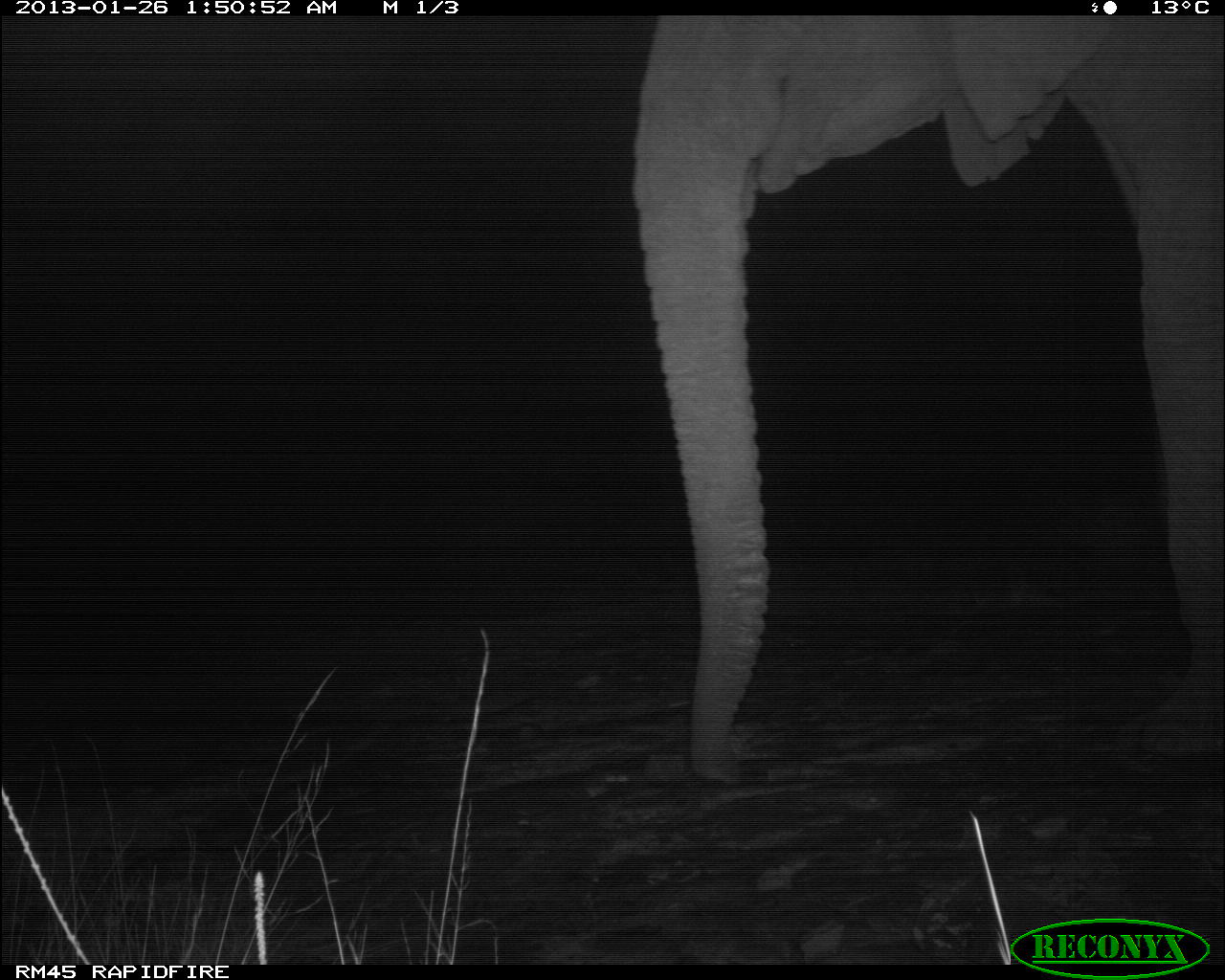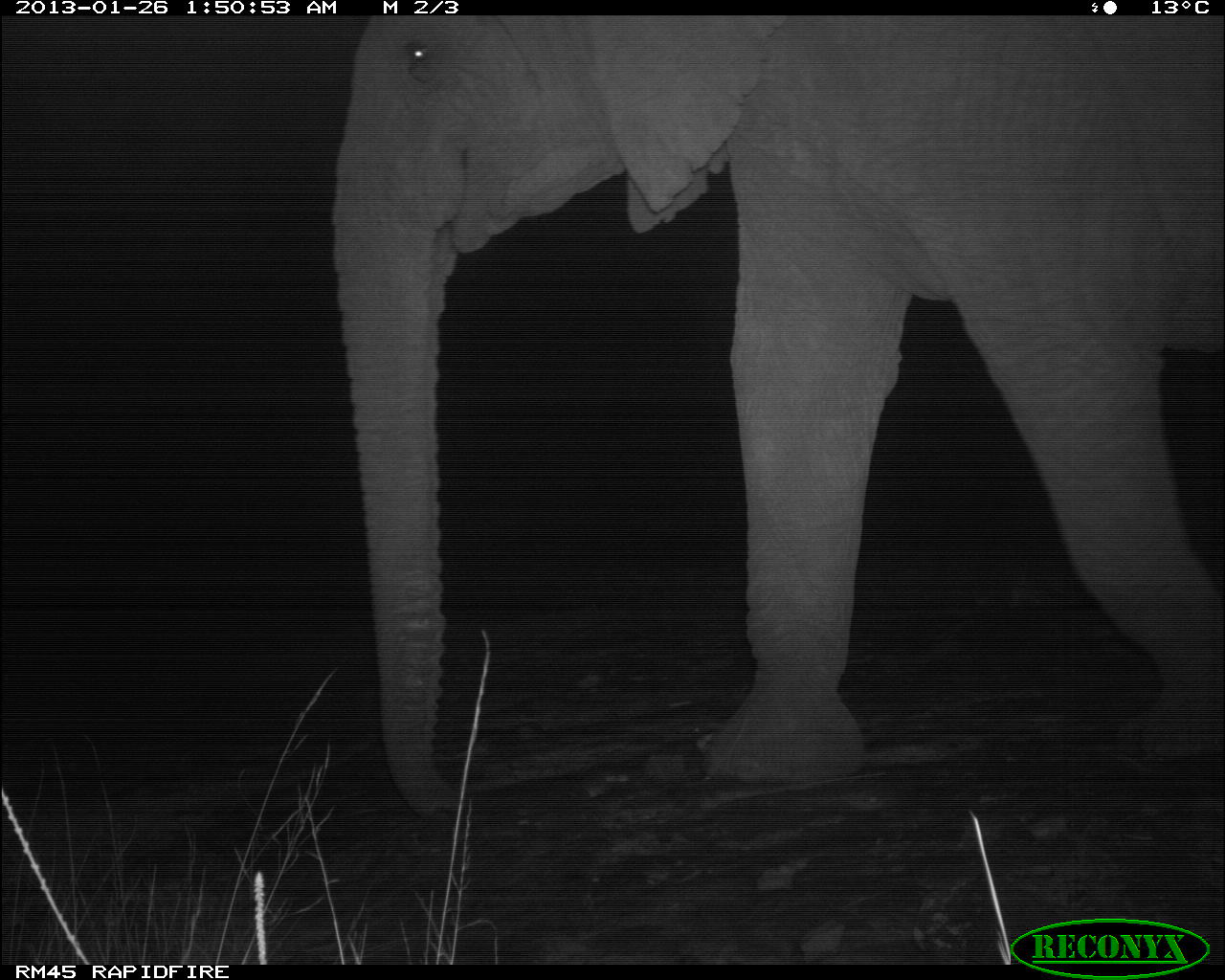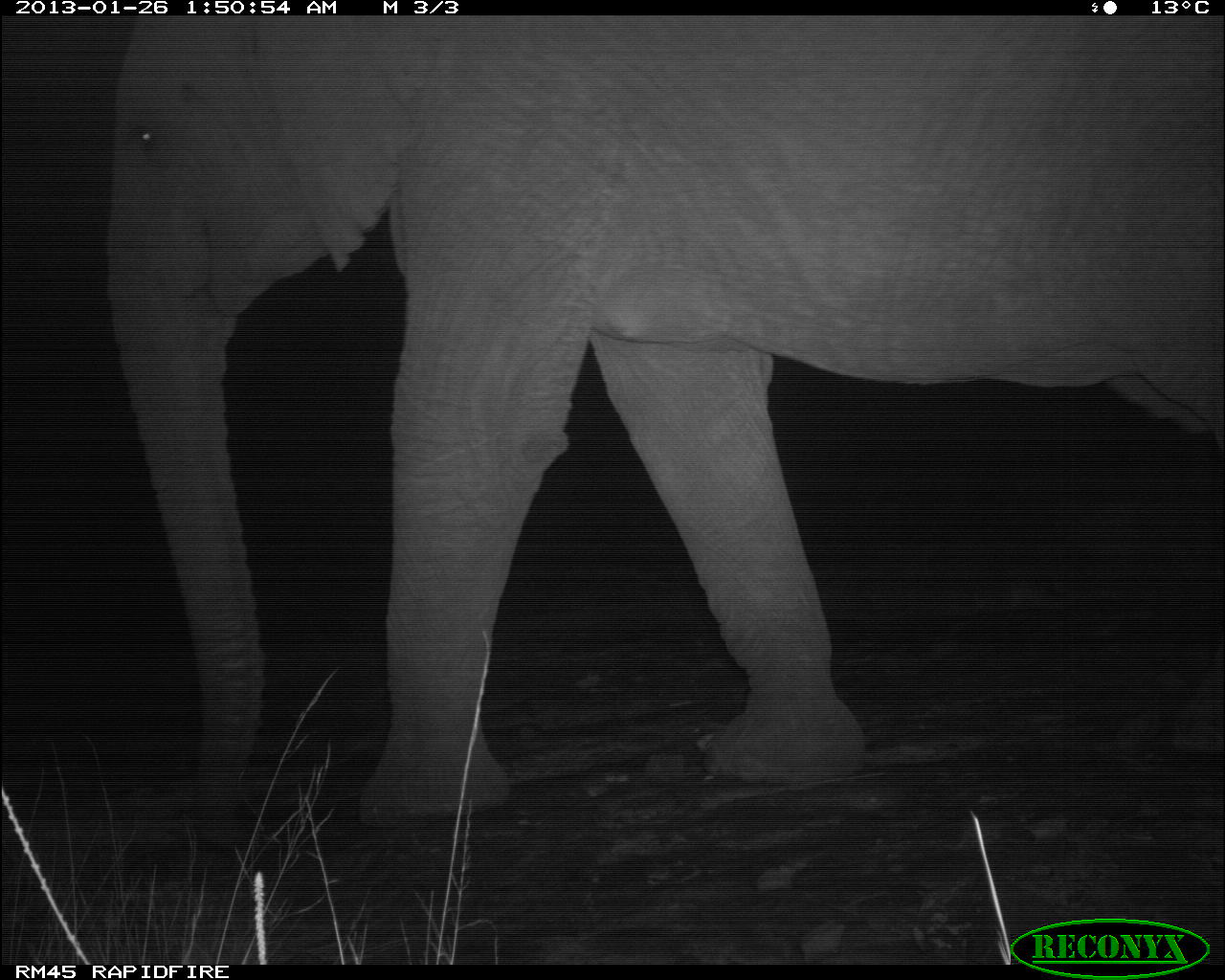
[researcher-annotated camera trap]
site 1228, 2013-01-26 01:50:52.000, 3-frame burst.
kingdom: Animalia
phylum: Chordata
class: Mammalia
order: Proboscidea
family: Elephantidae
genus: Loxodonta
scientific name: Loxodonta africana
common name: african bush elephant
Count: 1.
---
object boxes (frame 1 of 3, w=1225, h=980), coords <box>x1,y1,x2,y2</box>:
loxodonta africana: <box>629,15,1225,785</box>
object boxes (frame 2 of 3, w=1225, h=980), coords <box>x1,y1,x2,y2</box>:
loxodonta africana: <box>326,11,1225,816</box>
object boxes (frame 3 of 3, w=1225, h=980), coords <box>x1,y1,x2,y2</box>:
loxodonta africana: <box>98,16,1225,836</box>